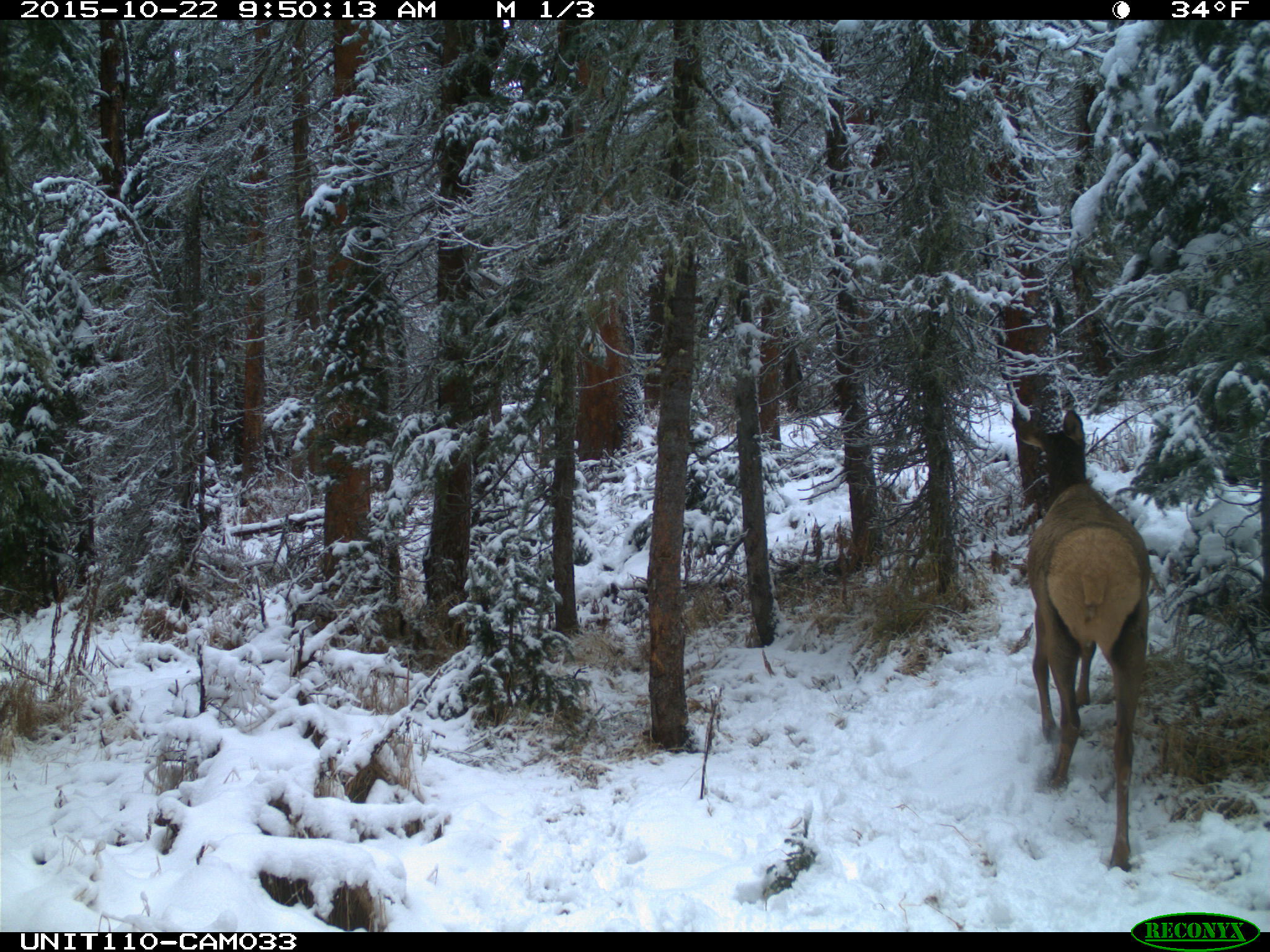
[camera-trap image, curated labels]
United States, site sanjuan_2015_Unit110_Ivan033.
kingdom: Animalia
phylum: Chordata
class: Mammalia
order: Artiodactyla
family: Cervidae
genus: Cervus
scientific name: Cervus elaphus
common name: red deer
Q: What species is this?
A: Cervus elaphus (red deer).